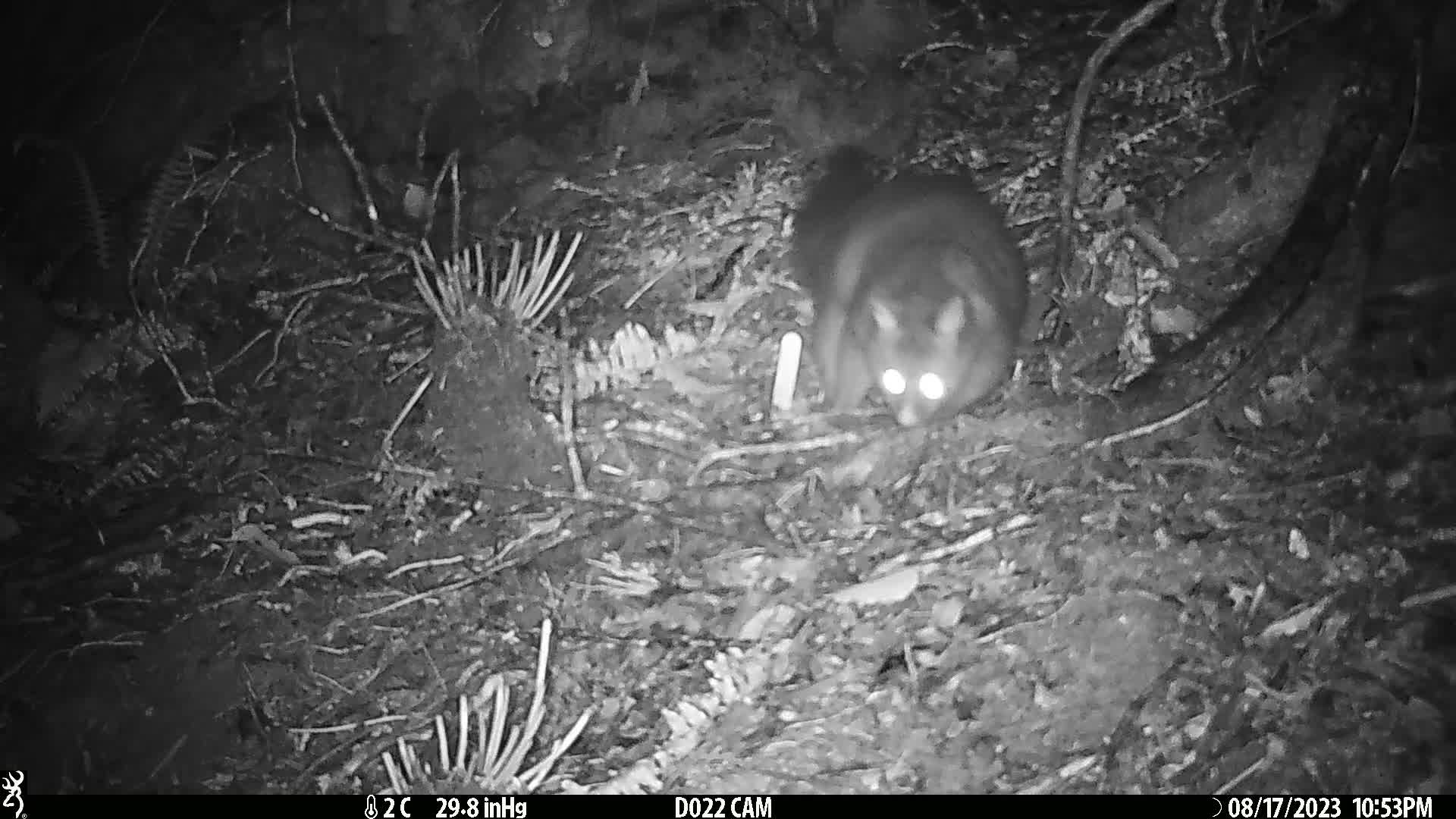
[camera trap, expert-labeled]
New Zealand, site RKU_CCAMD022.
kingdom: Animalia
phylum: Chordata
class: Mammalia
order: Diprotodontia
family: Phalangeridae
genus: Trichosurus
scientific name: Trichosurus vulpecula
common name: common brushtail possum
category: possum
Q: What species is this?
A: Possum (common brushtail possum) (Trichosurus vulpecula).